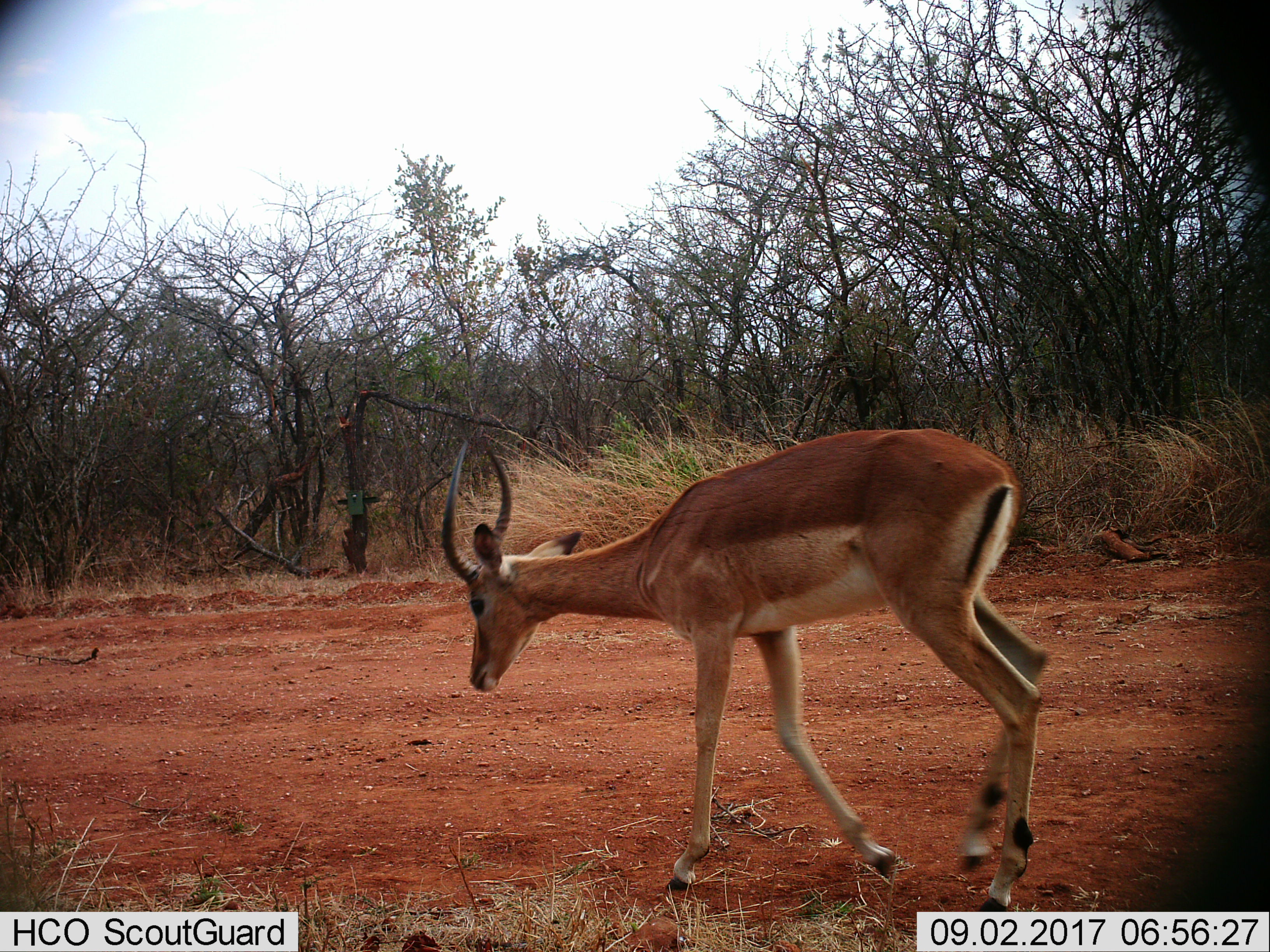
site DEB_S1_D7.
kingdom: Animalia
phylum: Chordata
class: Mammalia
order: Artiodactyla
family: Bovidae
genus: Aepyceros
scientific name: Aepyceros melampus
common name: impala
Impala (Aepyceros melampus), count 1. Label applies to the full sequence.